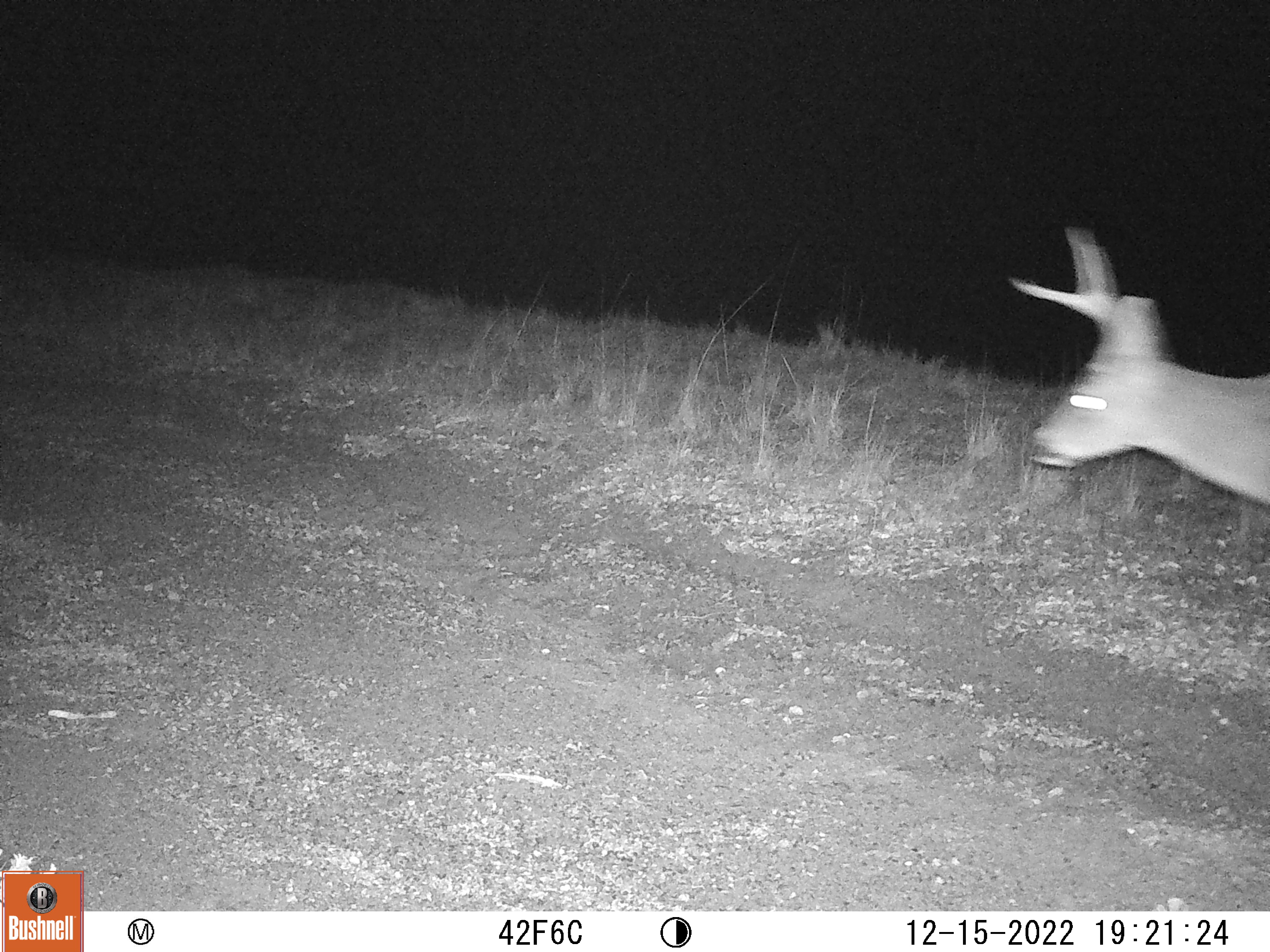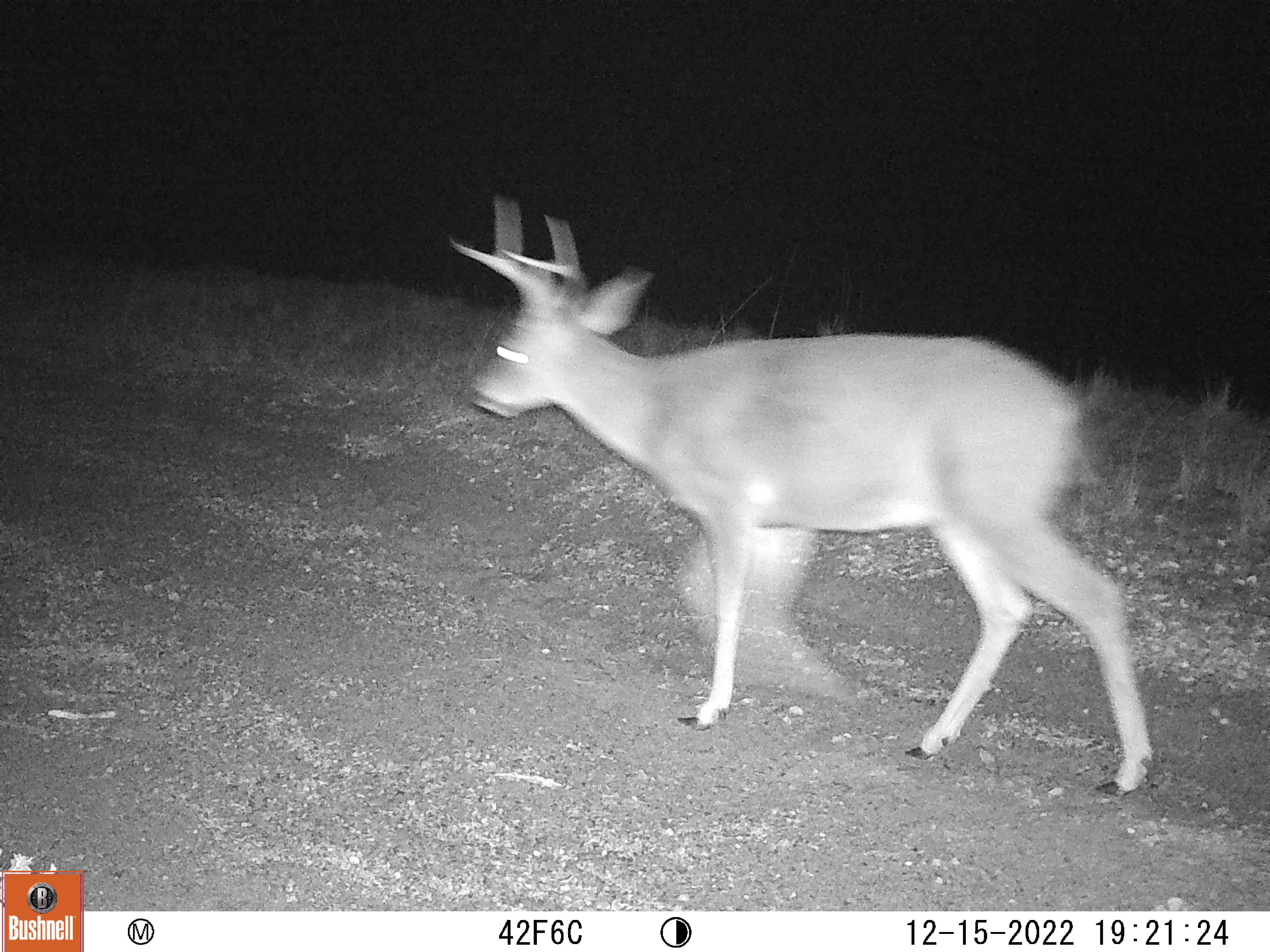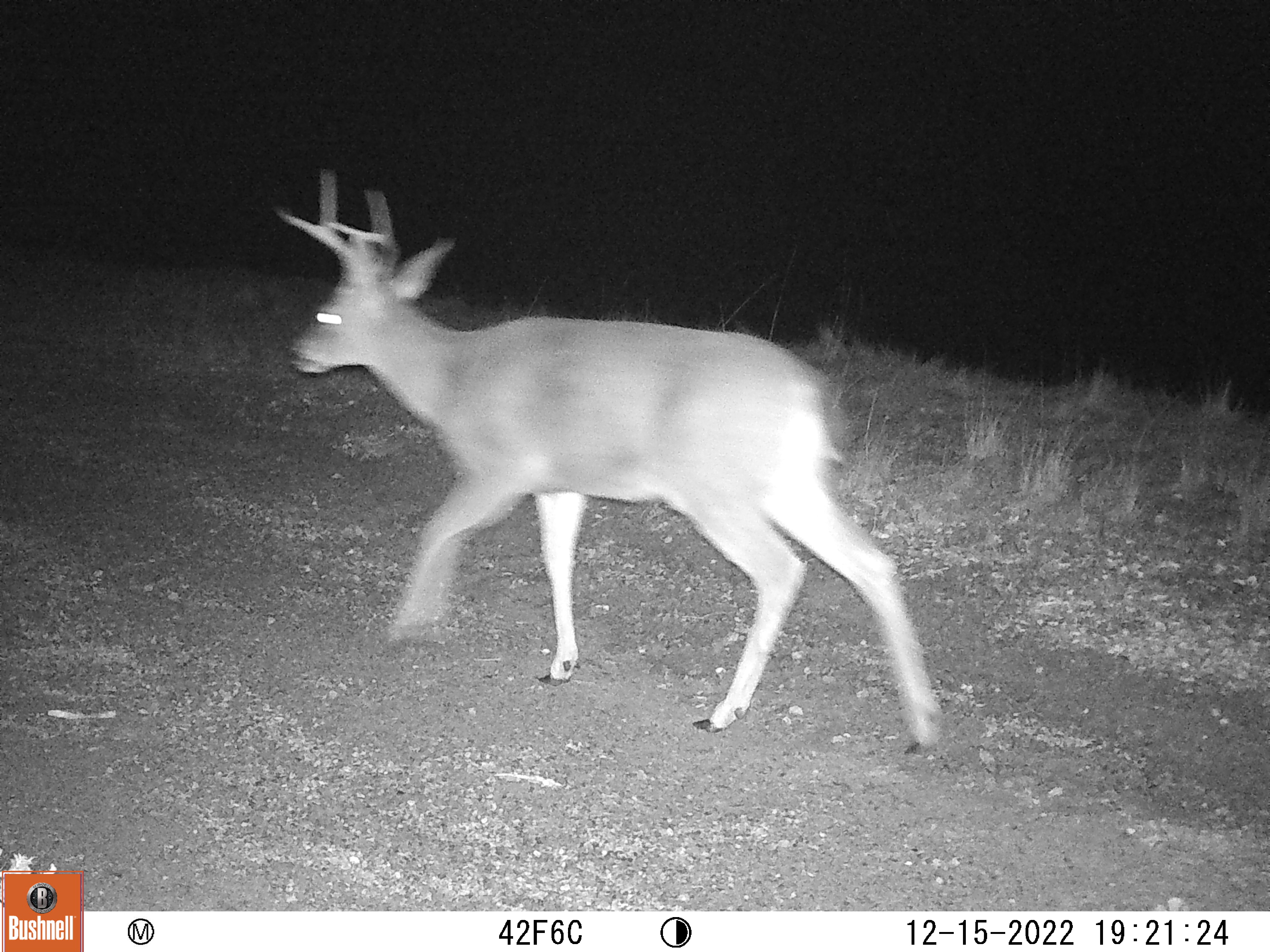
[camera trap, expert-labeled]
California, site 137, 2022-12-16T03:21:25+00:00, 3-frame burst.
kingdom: Animalia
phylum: Chordata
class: Mammalia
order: Artiodactyla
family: Cervidae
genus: Odocoileus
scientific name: Odocoileus hemionus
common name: mule deer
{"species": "mule deer (Odocoileus hemionus)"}